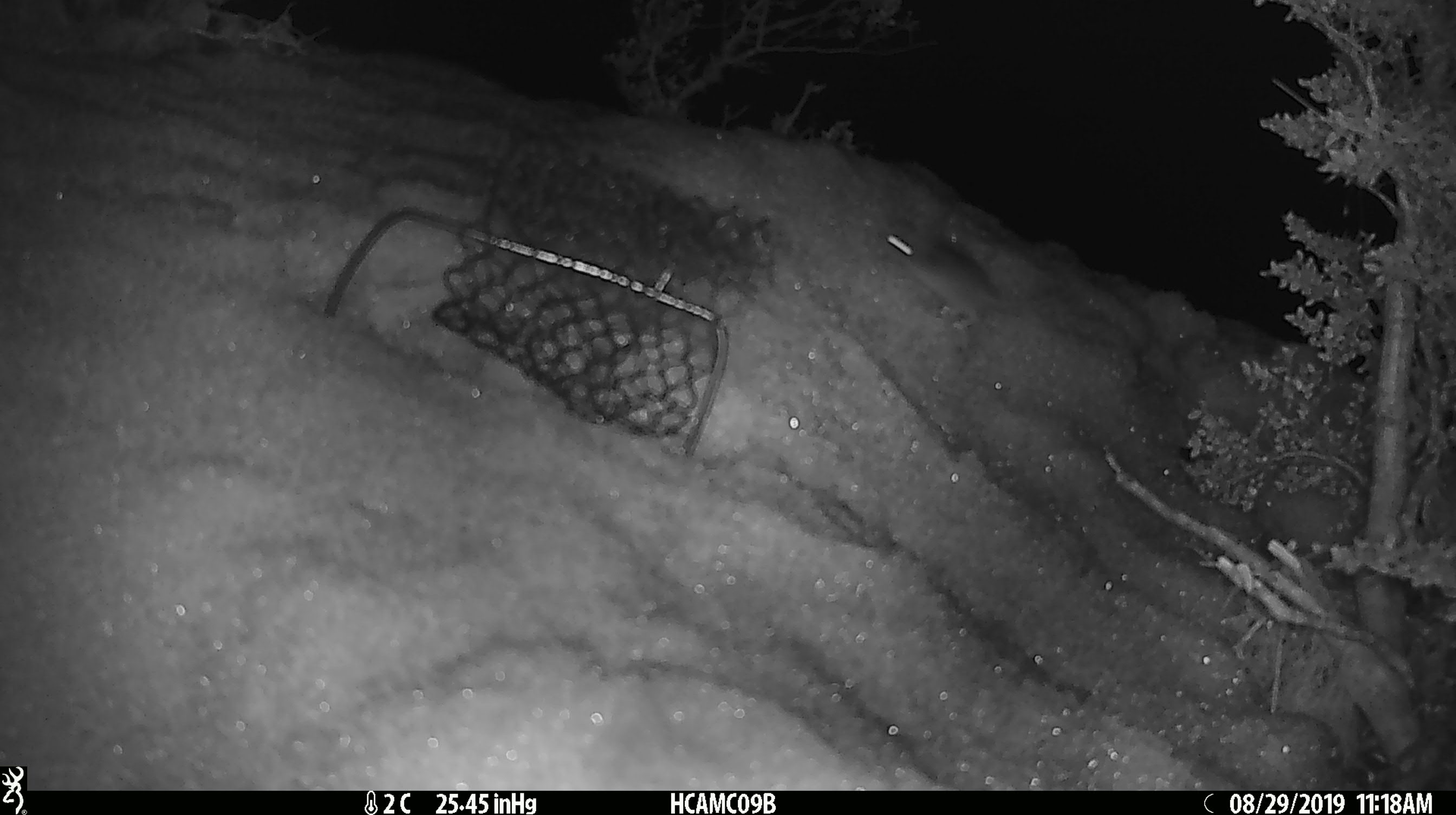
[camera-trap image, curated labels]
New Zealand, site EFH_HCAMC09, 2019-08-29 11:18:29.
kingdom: Animalia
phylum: Chordata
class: Mammalia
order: Rodentia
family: Muridae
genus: Mus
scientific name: Mus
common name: mouse